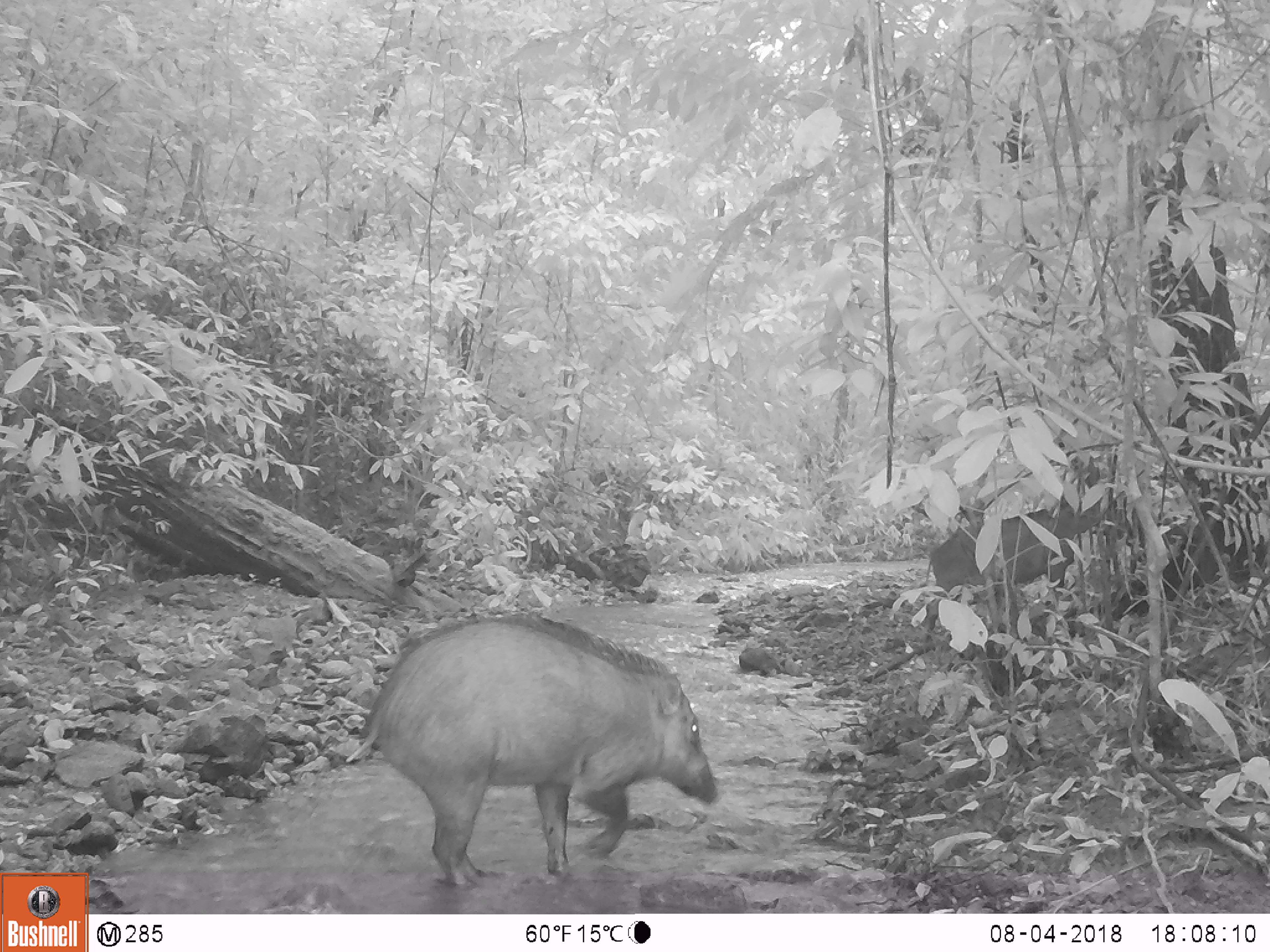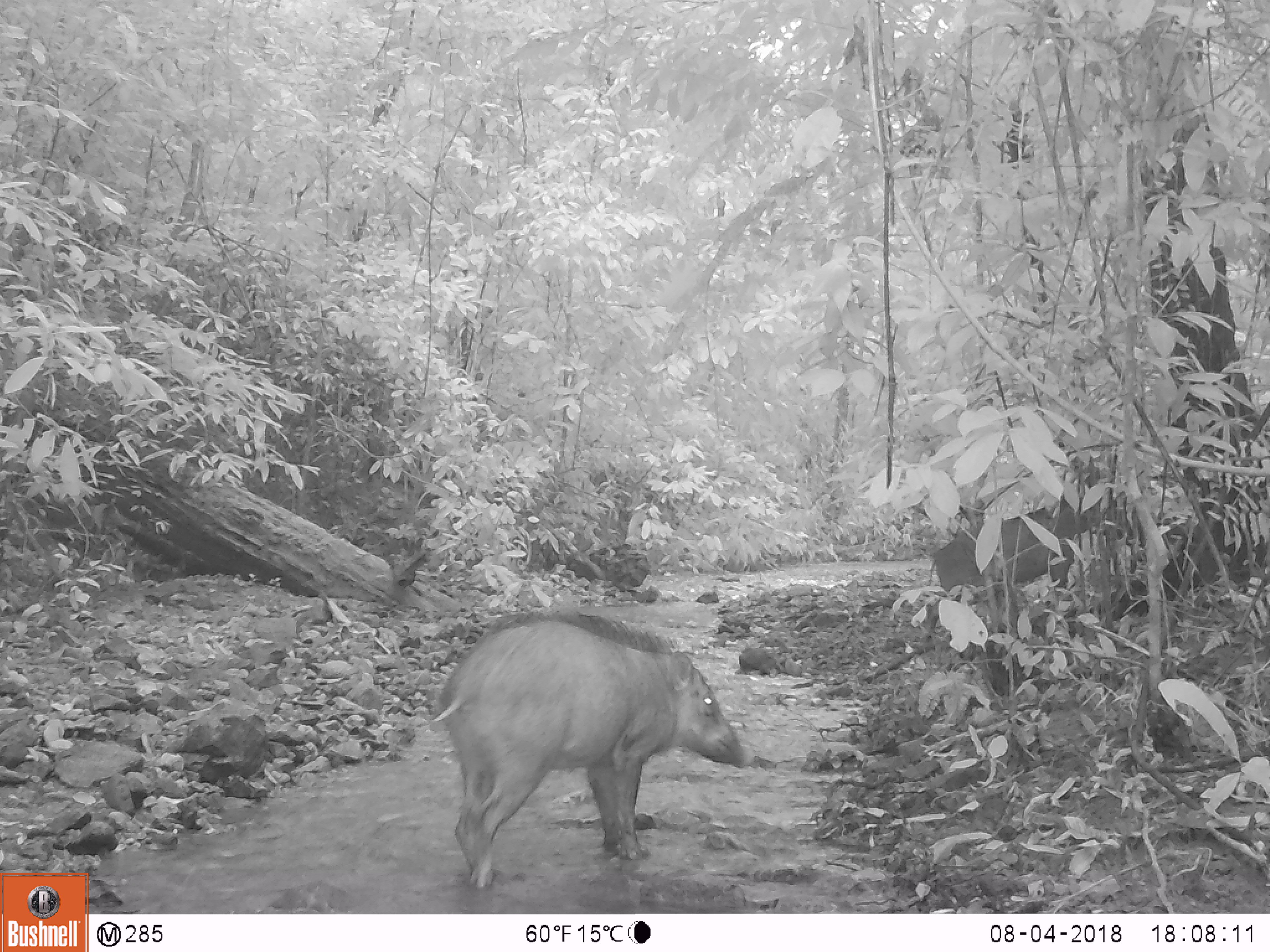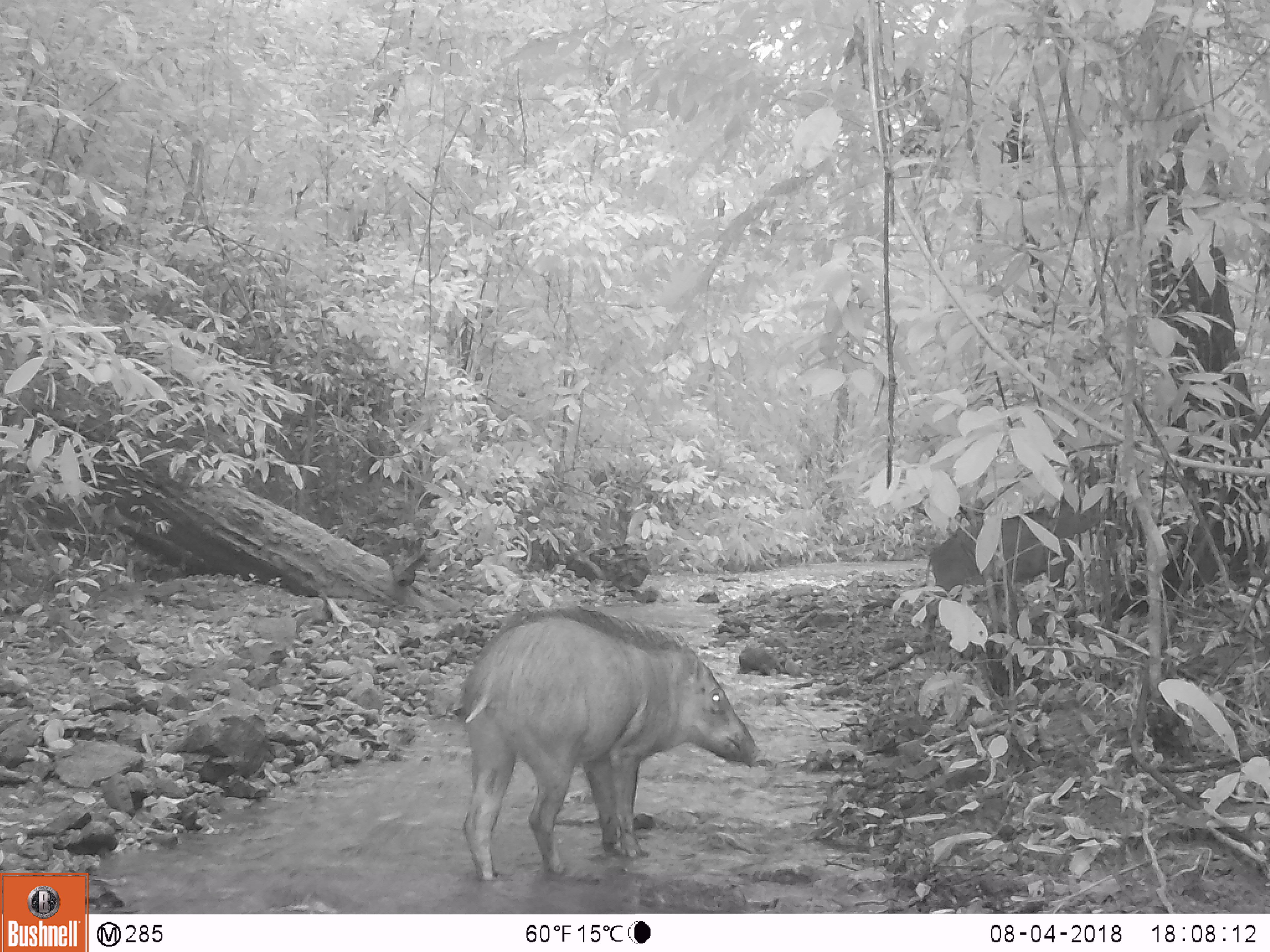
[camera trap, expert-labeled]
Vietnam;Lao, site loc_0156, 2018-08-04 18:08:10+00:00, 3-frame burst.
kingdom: Animalia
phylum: Chordata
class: Mammalia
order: Artiodactyla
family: Suidae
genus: Sus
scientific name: Sus scrofa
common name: eurasian wild pig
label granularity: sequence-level